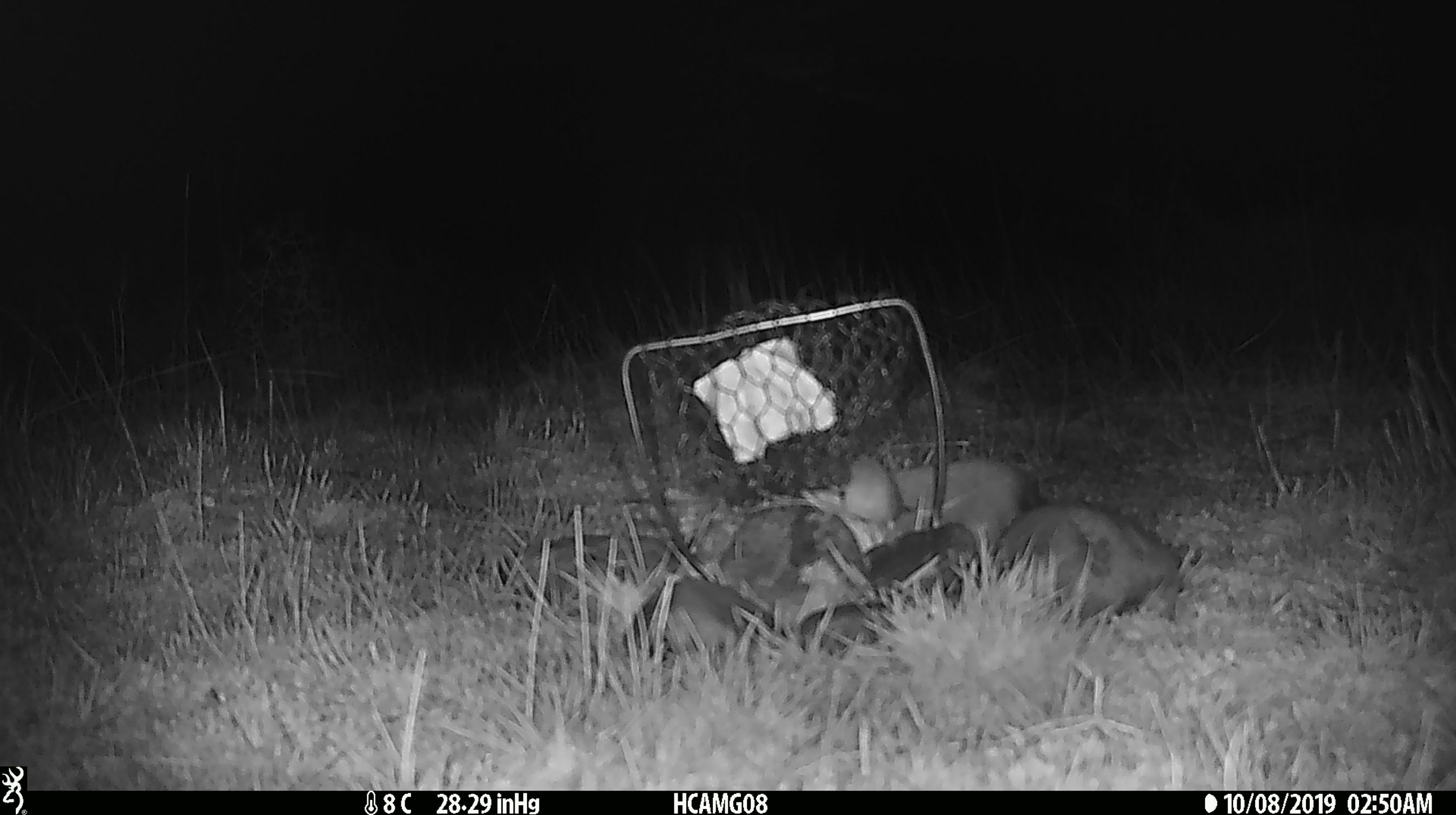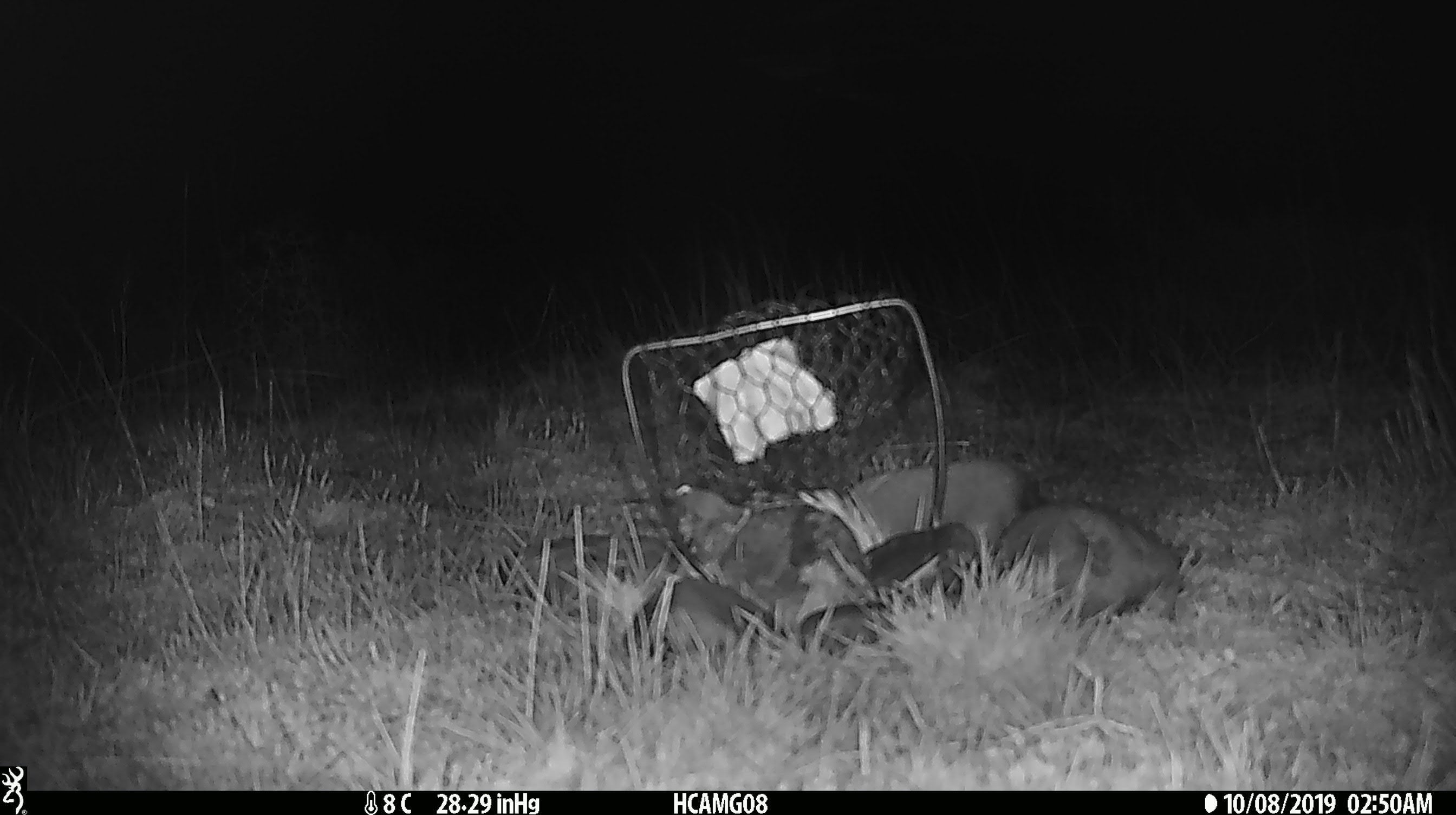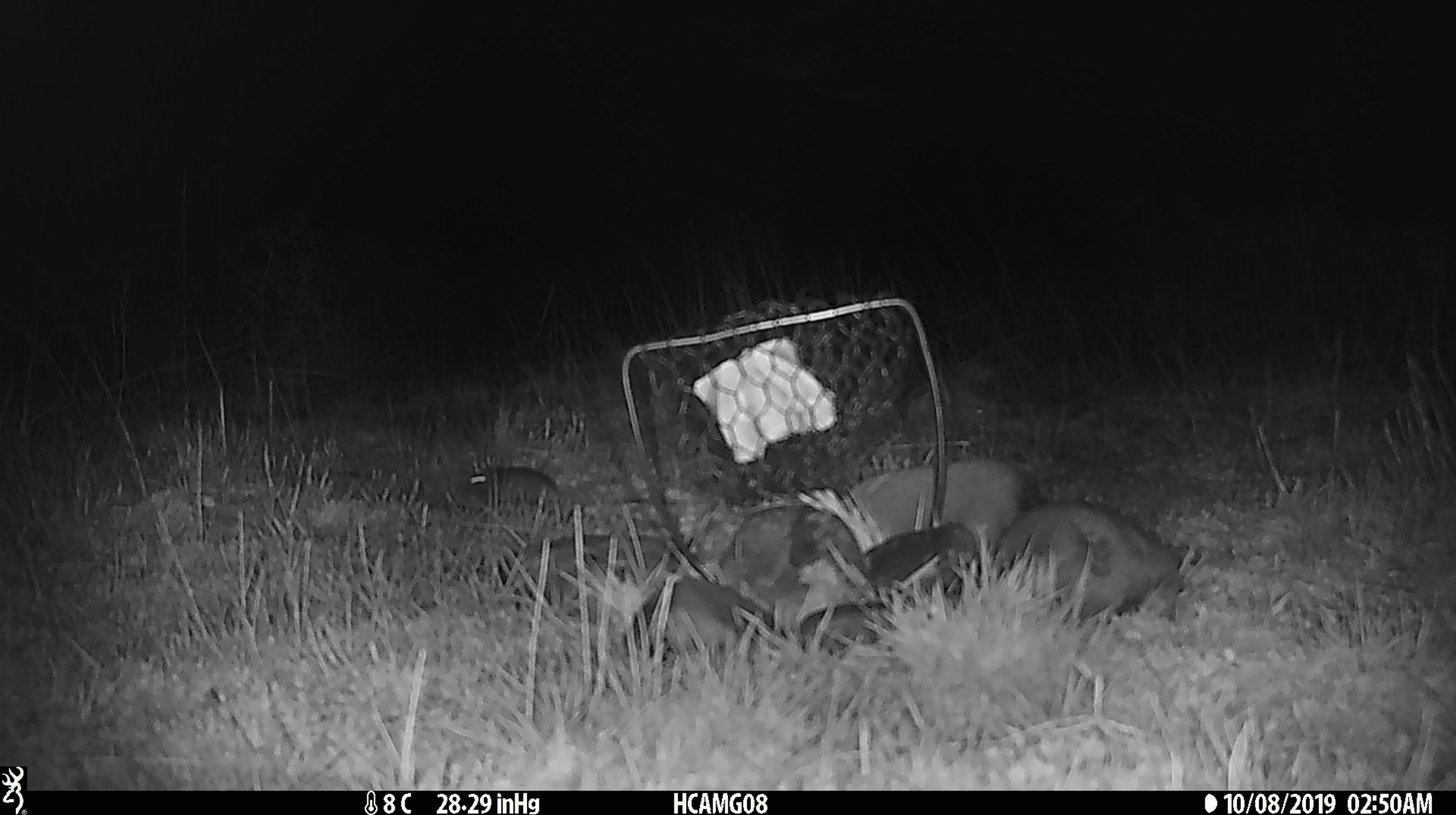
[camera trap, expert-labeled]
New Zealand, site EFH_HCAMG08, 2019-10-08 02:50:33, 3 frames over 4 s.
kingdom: Animalia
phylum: Chordata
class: Mammalia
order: Rodentia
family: Muridae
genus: Mus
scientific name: Mus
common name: mouse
Mouse (Mus).